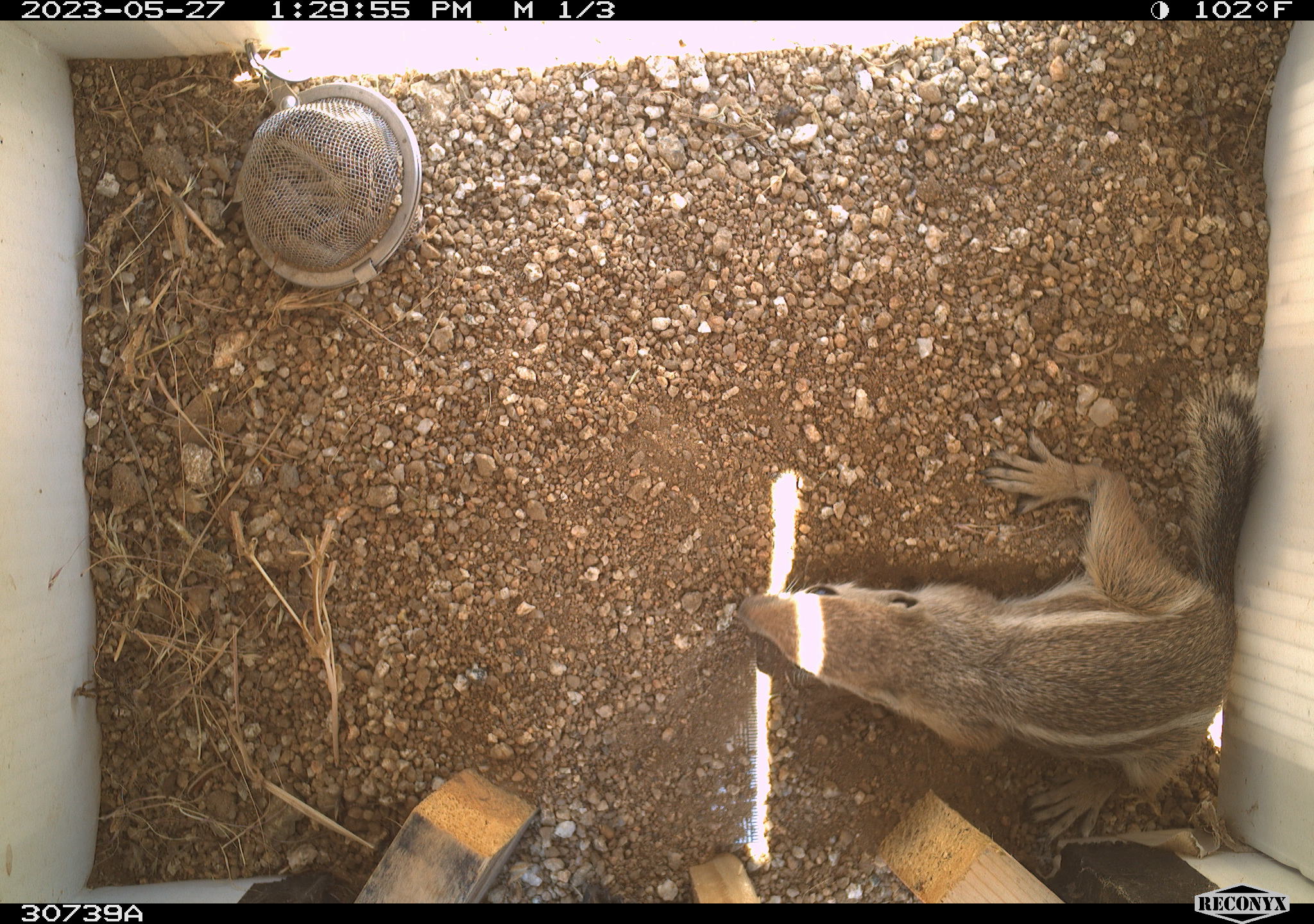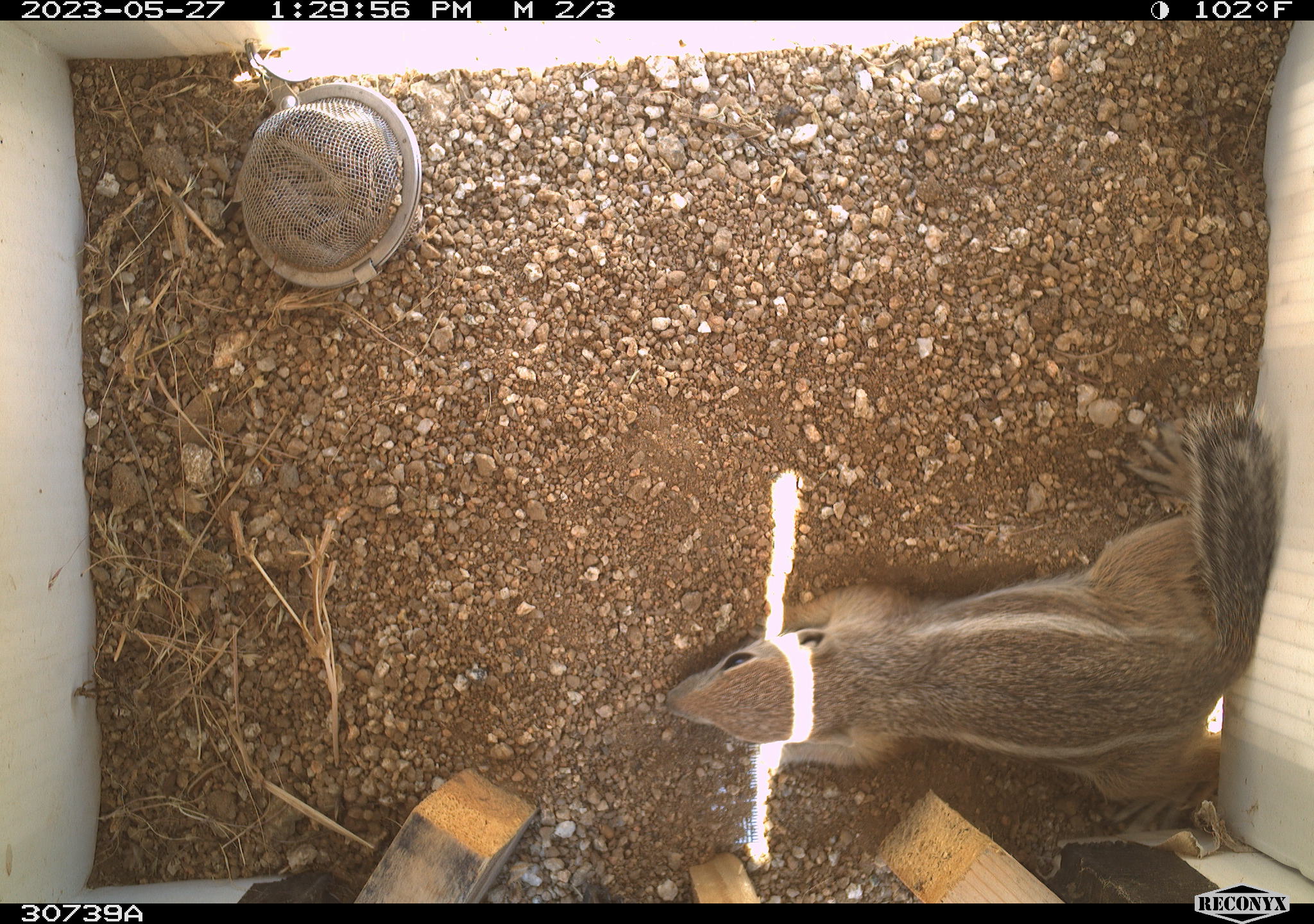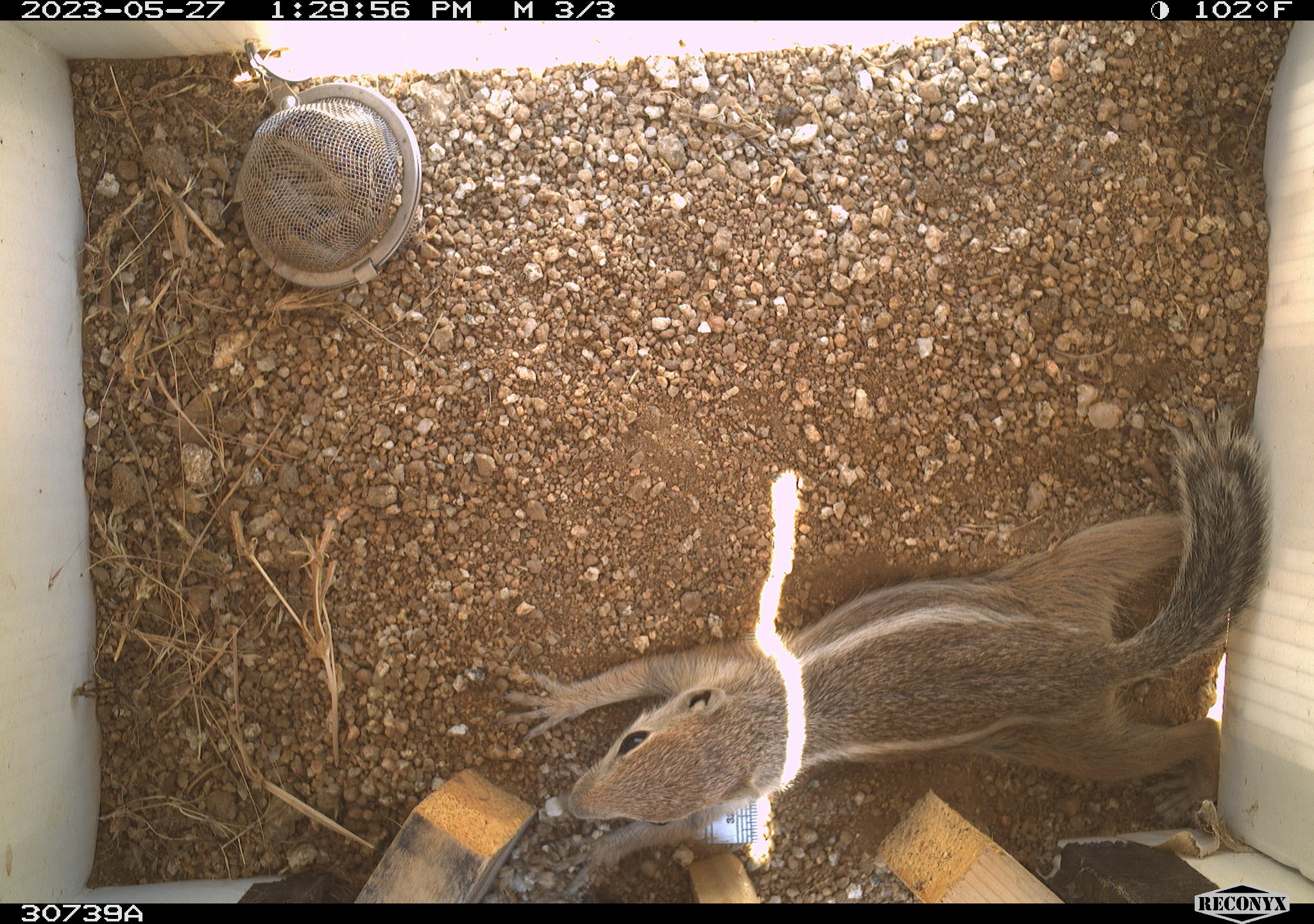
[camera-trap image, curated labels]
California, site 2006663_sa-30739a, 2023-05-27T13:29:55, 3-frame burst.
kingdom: Animalia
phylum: Chordata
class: Mammalia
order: Rodentia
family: Sciuridae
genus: Ammospermophilus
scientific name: Ammospermophilus leucurus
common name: white-tailed antelope squirrel